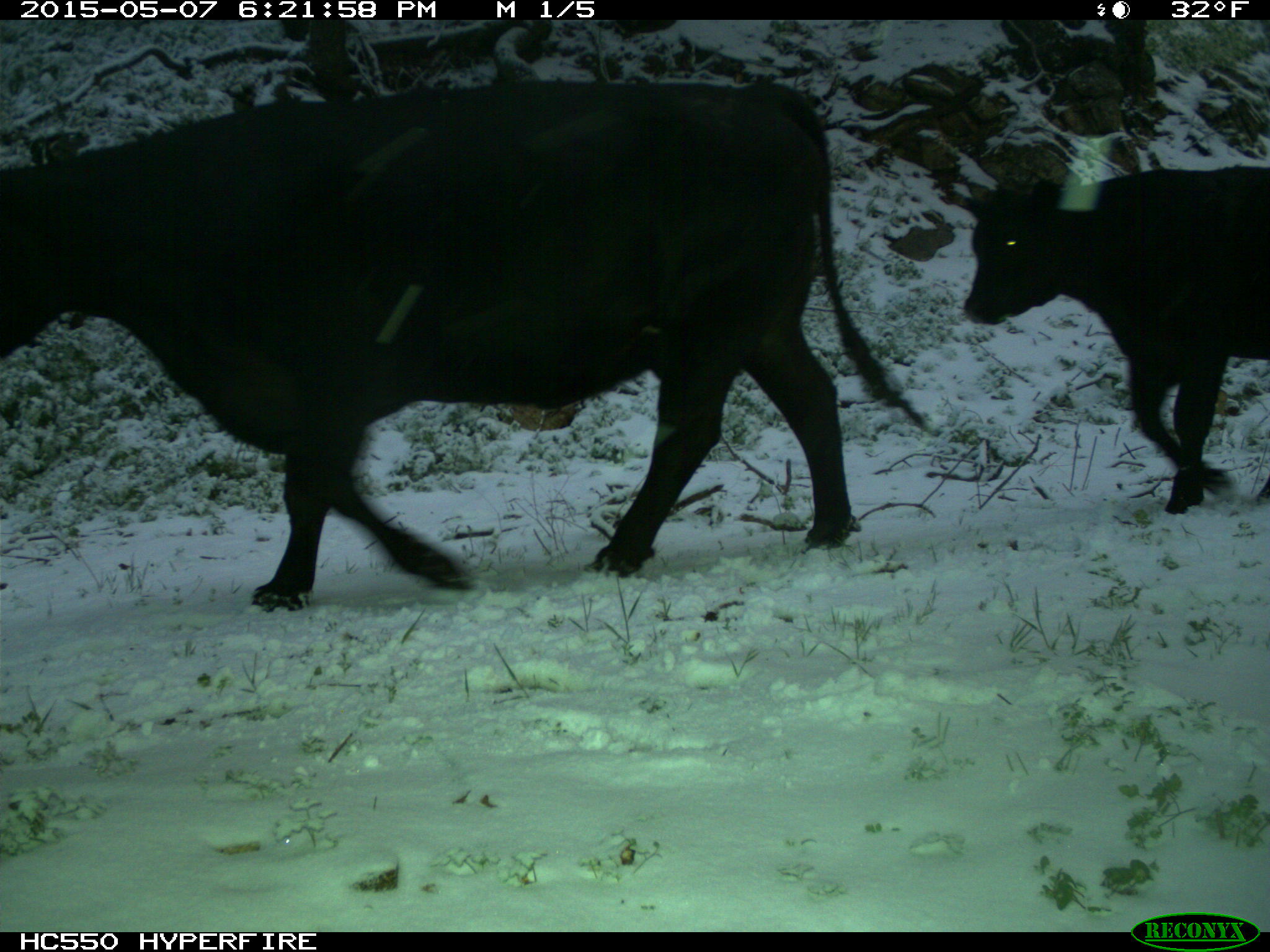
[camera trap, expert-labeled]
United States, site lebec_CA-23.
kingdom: Animalia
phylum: Chordata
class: Mammalia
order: Artiodactyla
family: Bovidae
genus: Bos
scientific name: Bos taurus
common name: domestic cow